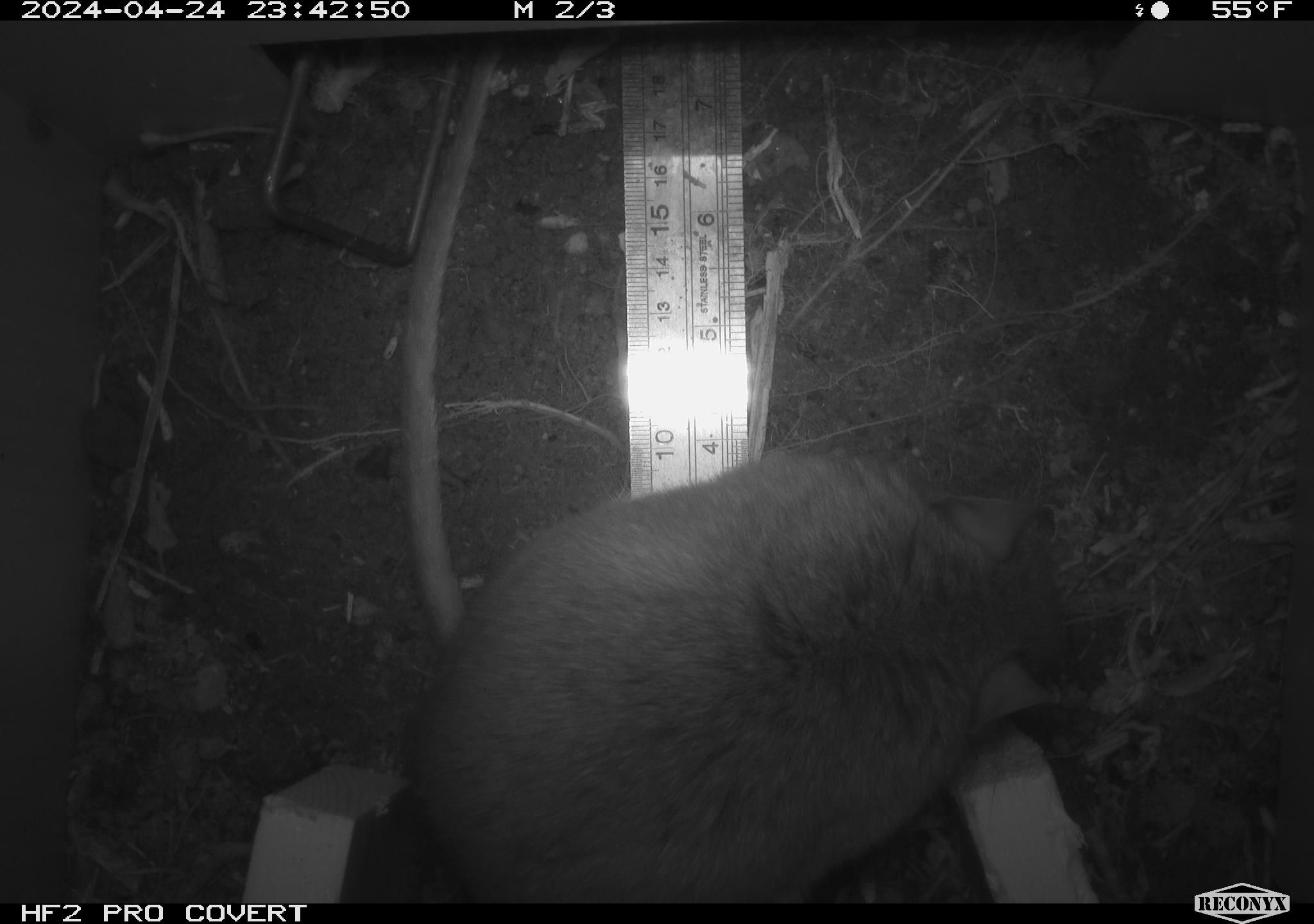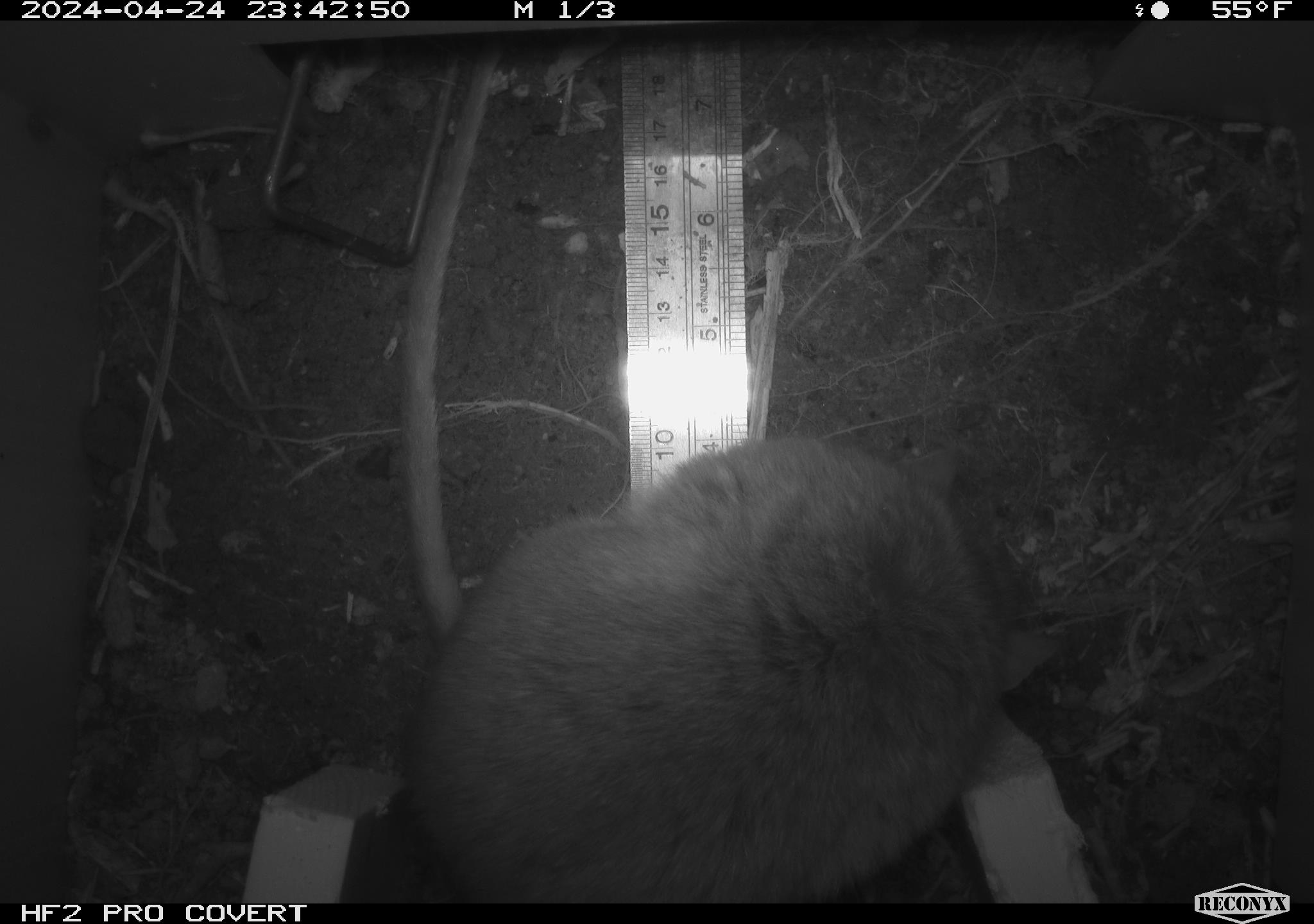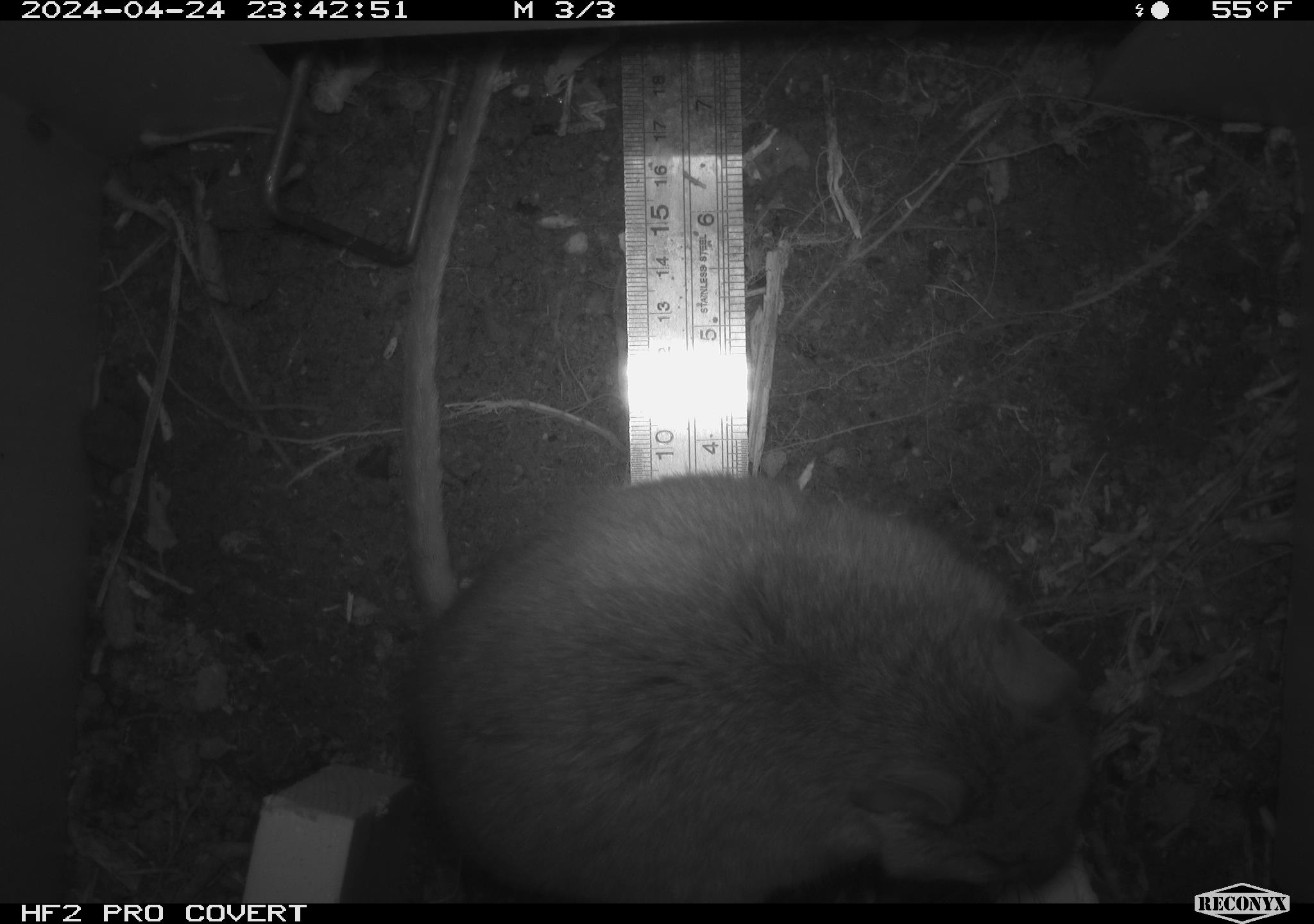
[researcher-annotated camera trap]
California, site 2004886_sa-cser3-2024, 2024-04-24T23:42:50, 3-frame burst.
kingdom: Animalia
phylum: Chordata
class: Mammalia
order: Rodentia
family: Muridae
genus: Rattus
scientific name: Rattus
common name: rat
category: rattus species